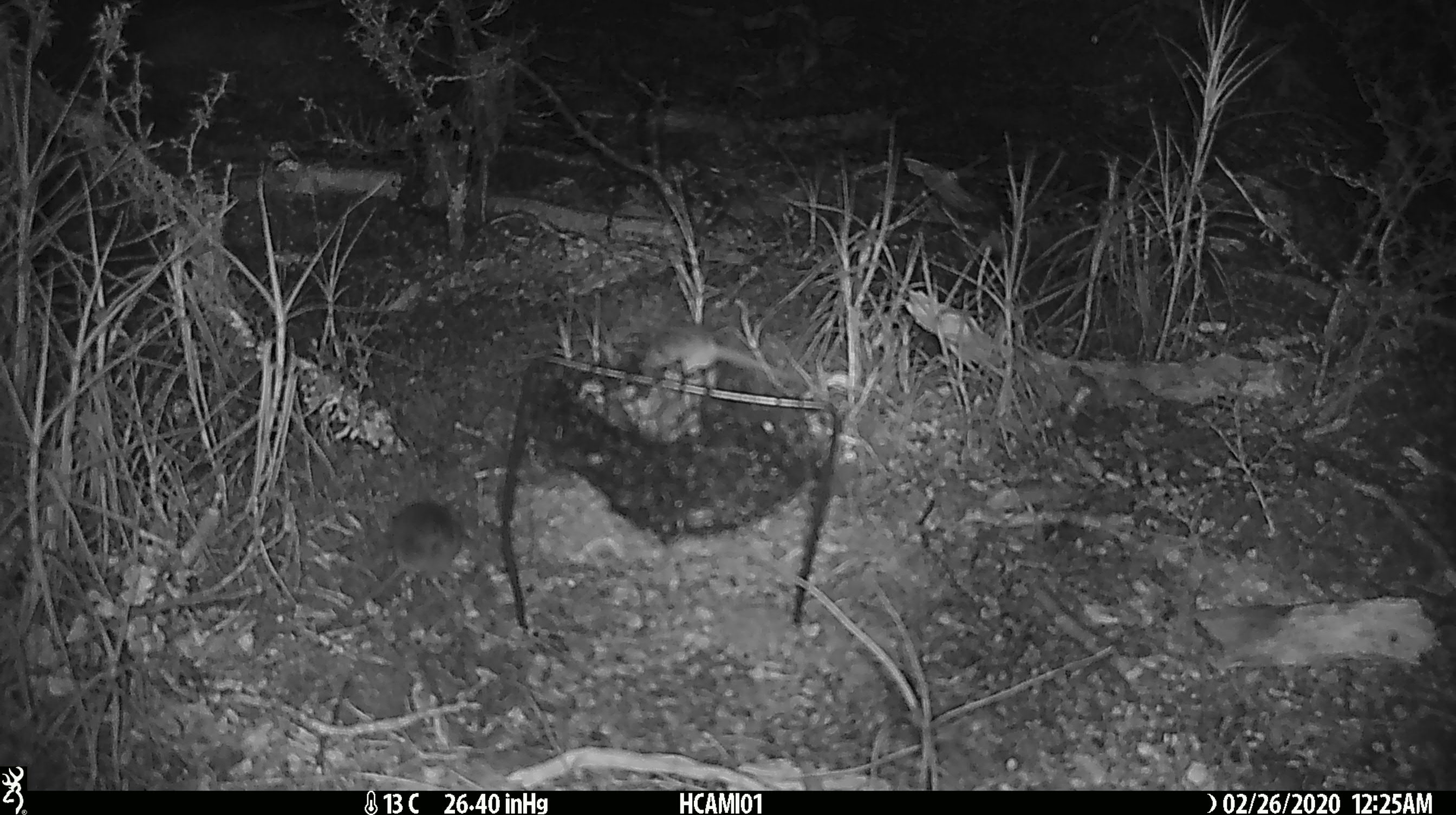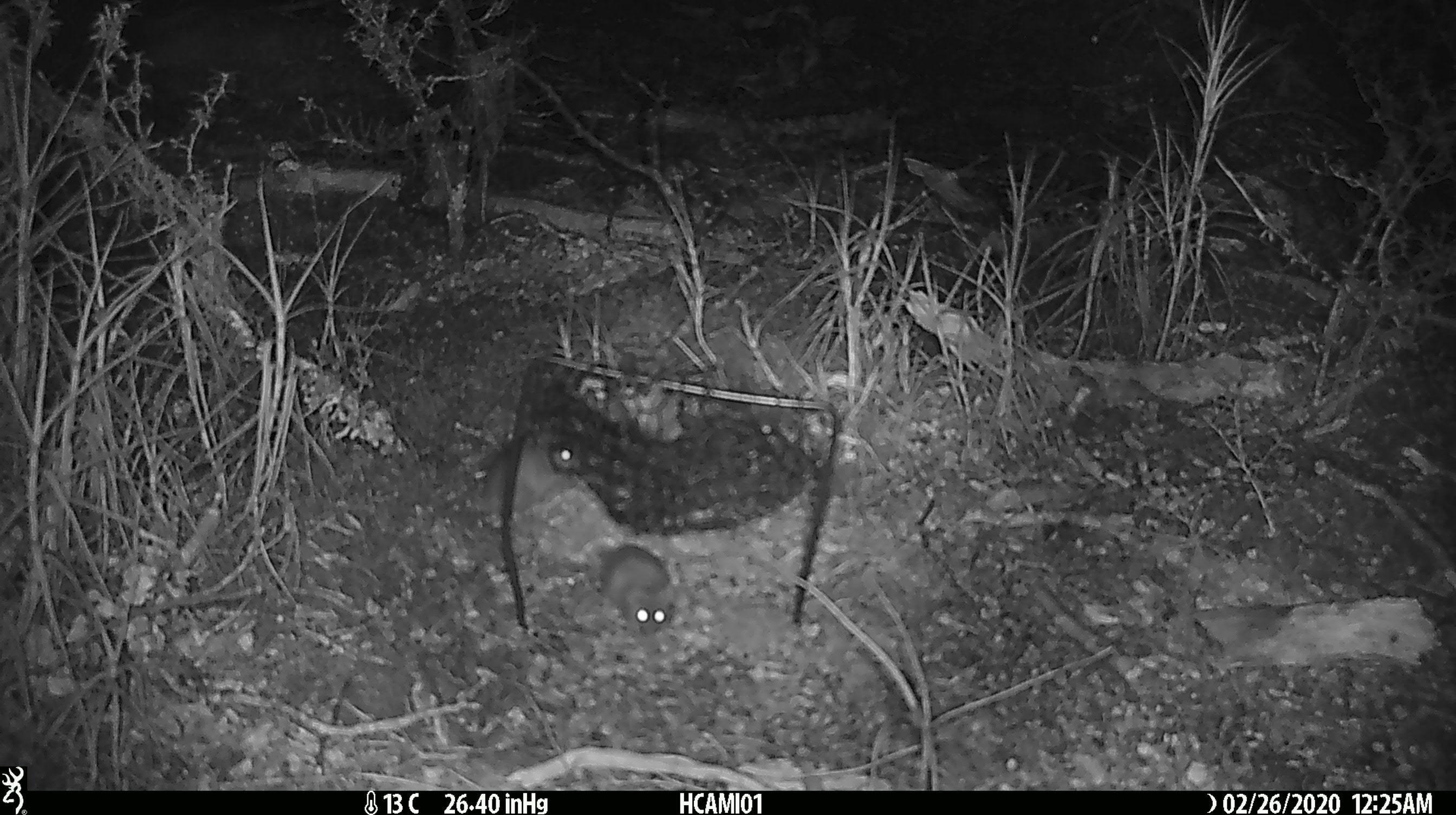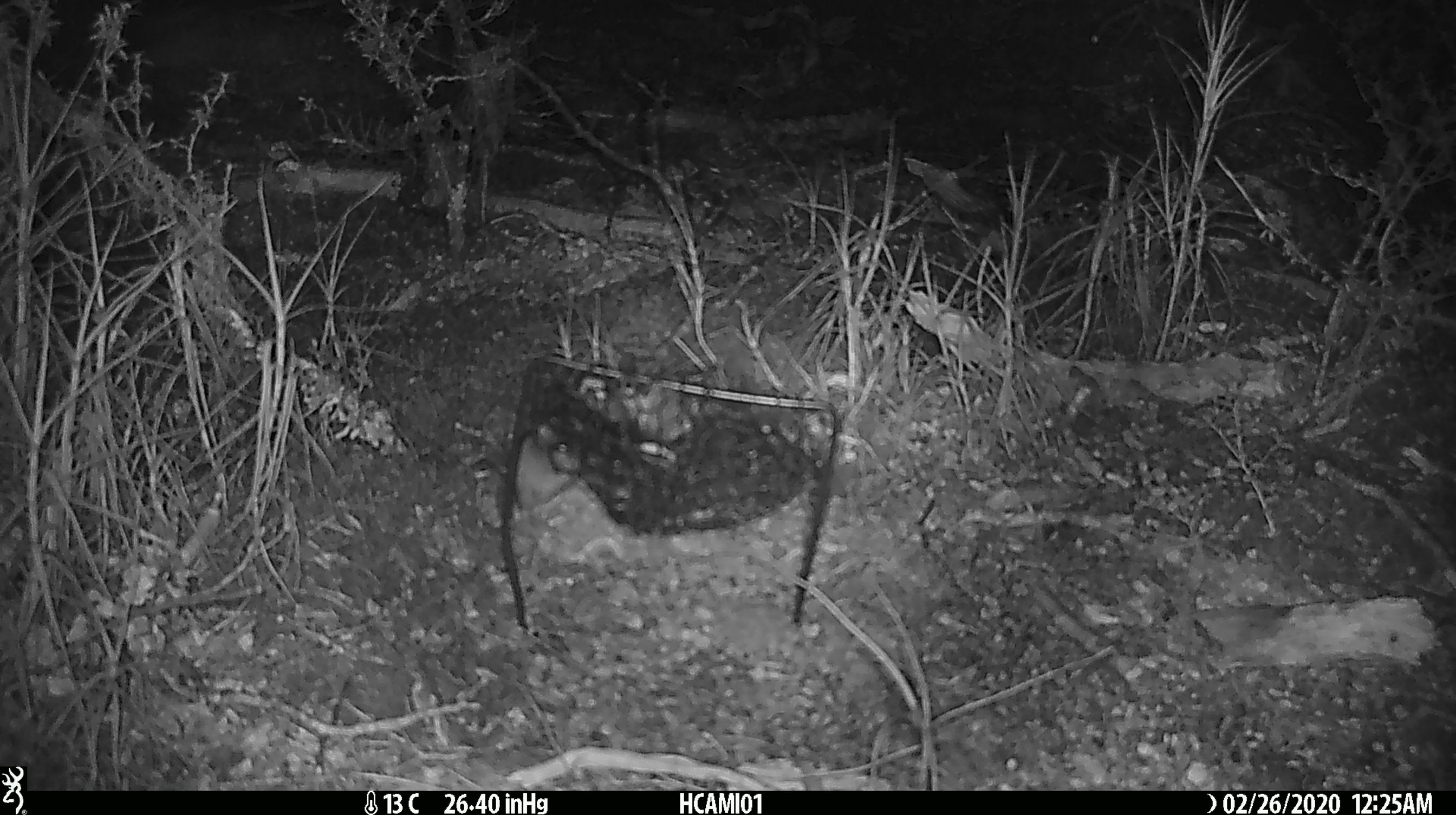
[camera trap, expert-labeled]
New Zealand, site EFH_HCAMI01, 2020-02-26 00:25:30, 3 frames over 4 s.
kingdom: Animalia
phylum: Chordata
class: Mammalia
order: Rodentia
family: Muridae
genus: Mus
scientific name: Mus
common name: mouse